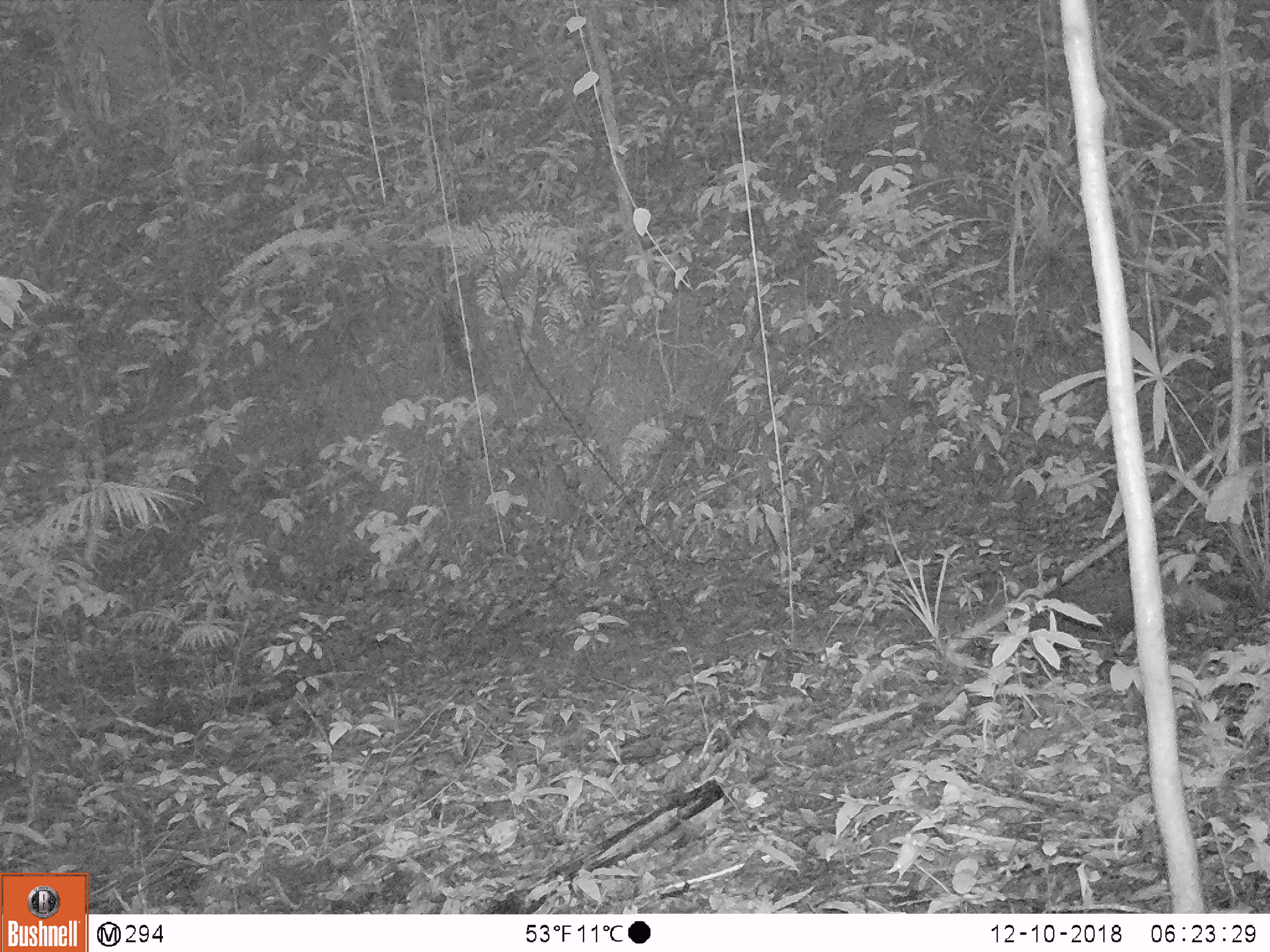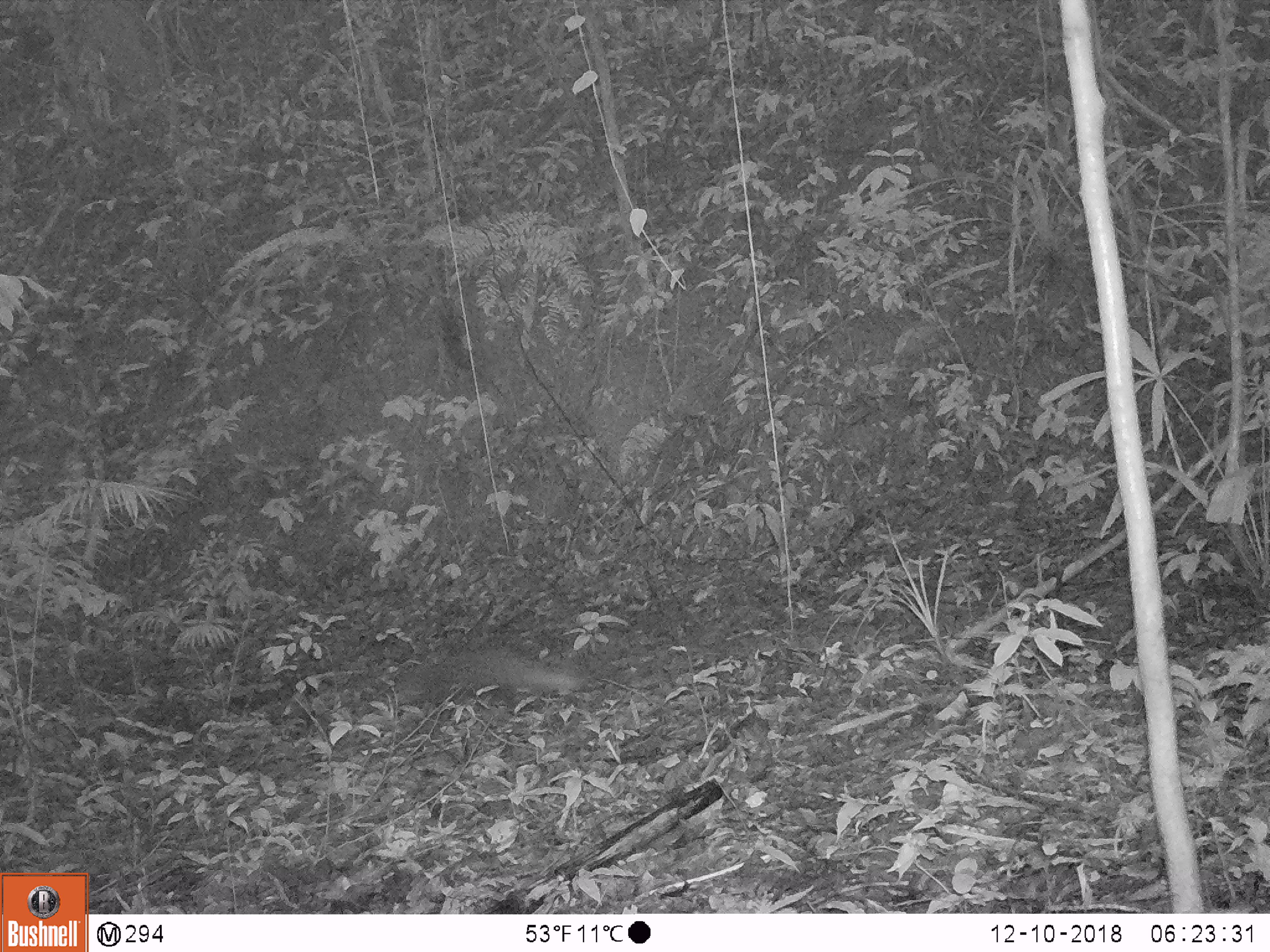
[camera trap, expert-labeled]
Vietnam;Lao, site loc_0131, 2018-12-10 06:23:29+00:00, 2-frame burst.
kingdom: Animalia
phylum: Chordata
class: Mammalia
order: Carnivora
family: Herpestidae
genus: Urva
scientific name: Urva urva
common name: crab-eating mongoose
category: crab eating mongoose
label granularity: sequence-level